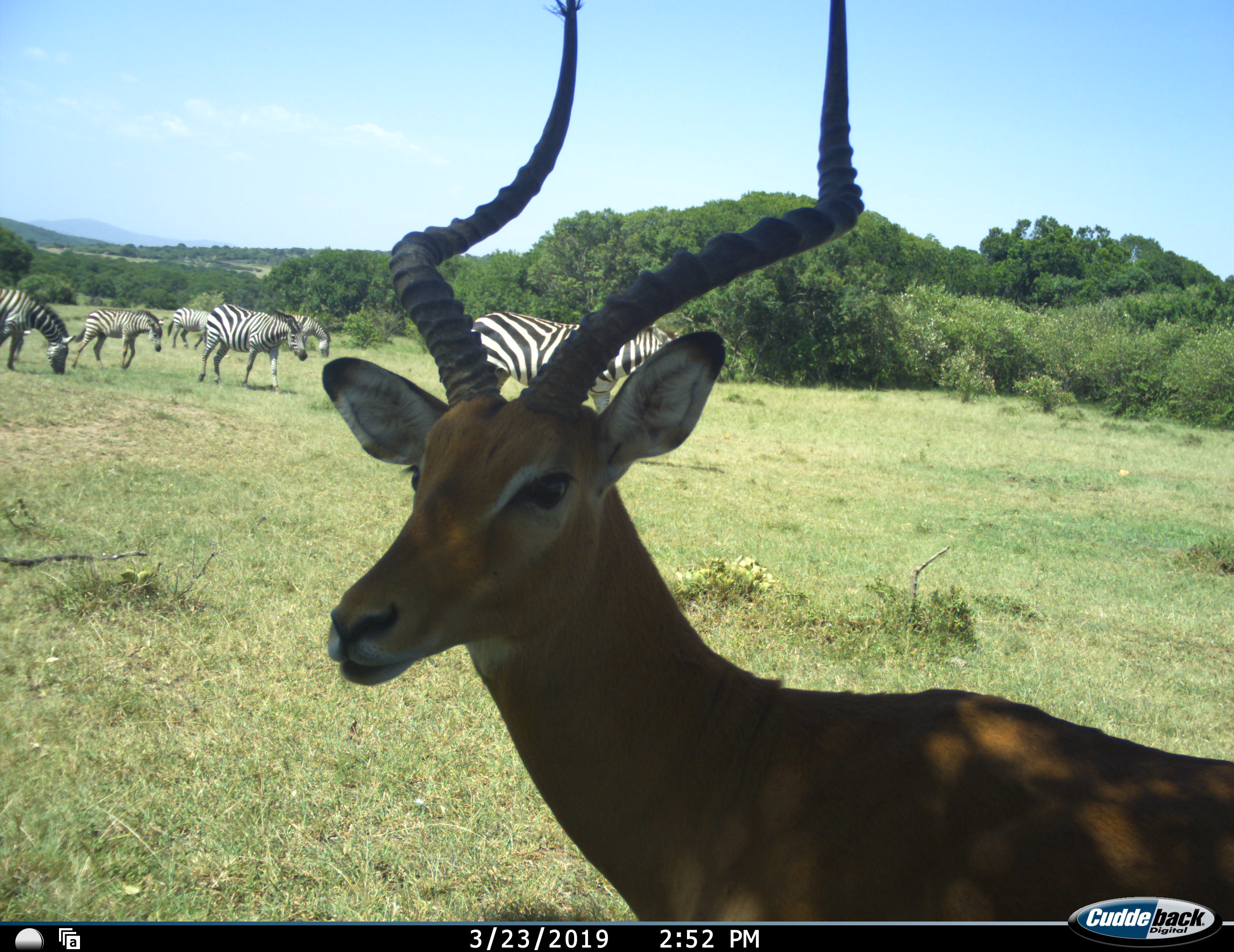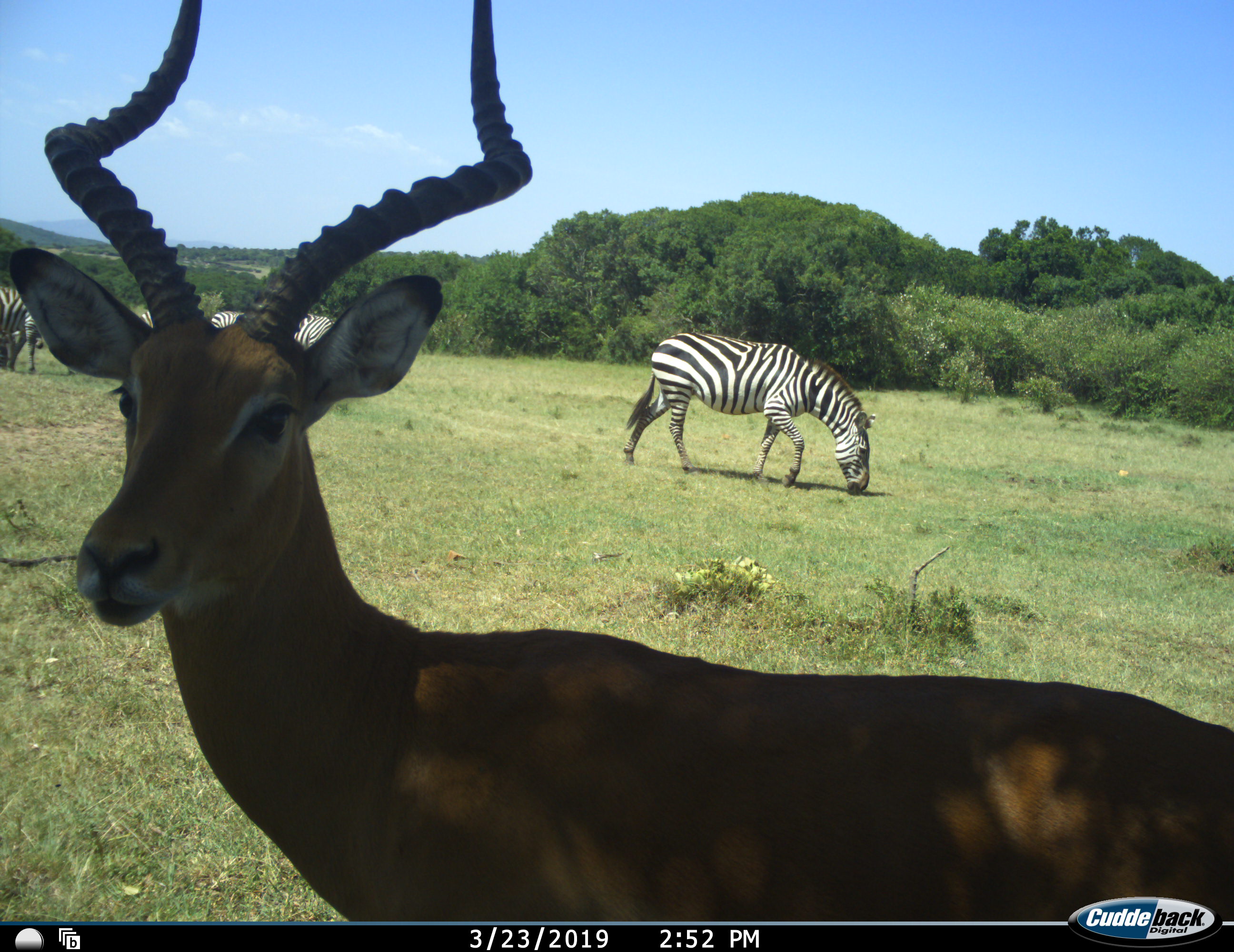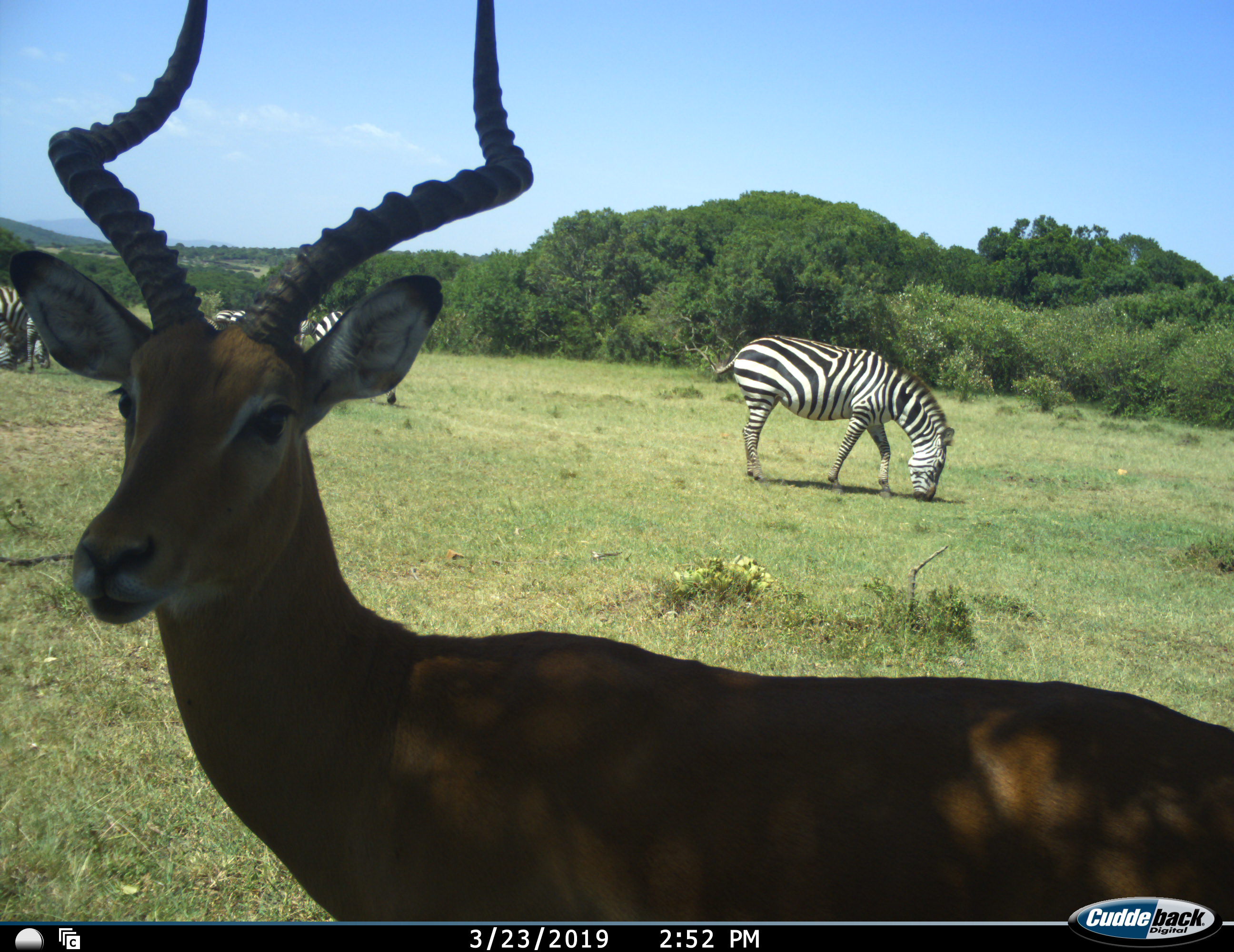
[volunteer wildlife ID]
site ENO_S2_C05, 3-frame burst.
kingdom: Animalia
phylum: Chordata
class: Mammalia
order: Artiodactyla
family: Bovidae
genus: Aepyceros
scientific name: Aepyceros melampus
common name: impala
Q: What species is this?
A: Impala (Aepyceros melampus).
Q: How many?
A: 1.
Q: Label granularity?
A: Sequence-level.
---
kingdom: Animalia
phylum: Chordata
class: Mammalia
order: Perissodactyla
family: Equidae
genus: Equus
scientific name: Equus quagga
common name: plains zebra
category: zebraplains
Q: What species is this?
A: Zebraplains (plains zebra) (Equus quagga).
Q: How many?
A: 6.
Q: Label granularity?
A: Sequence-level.